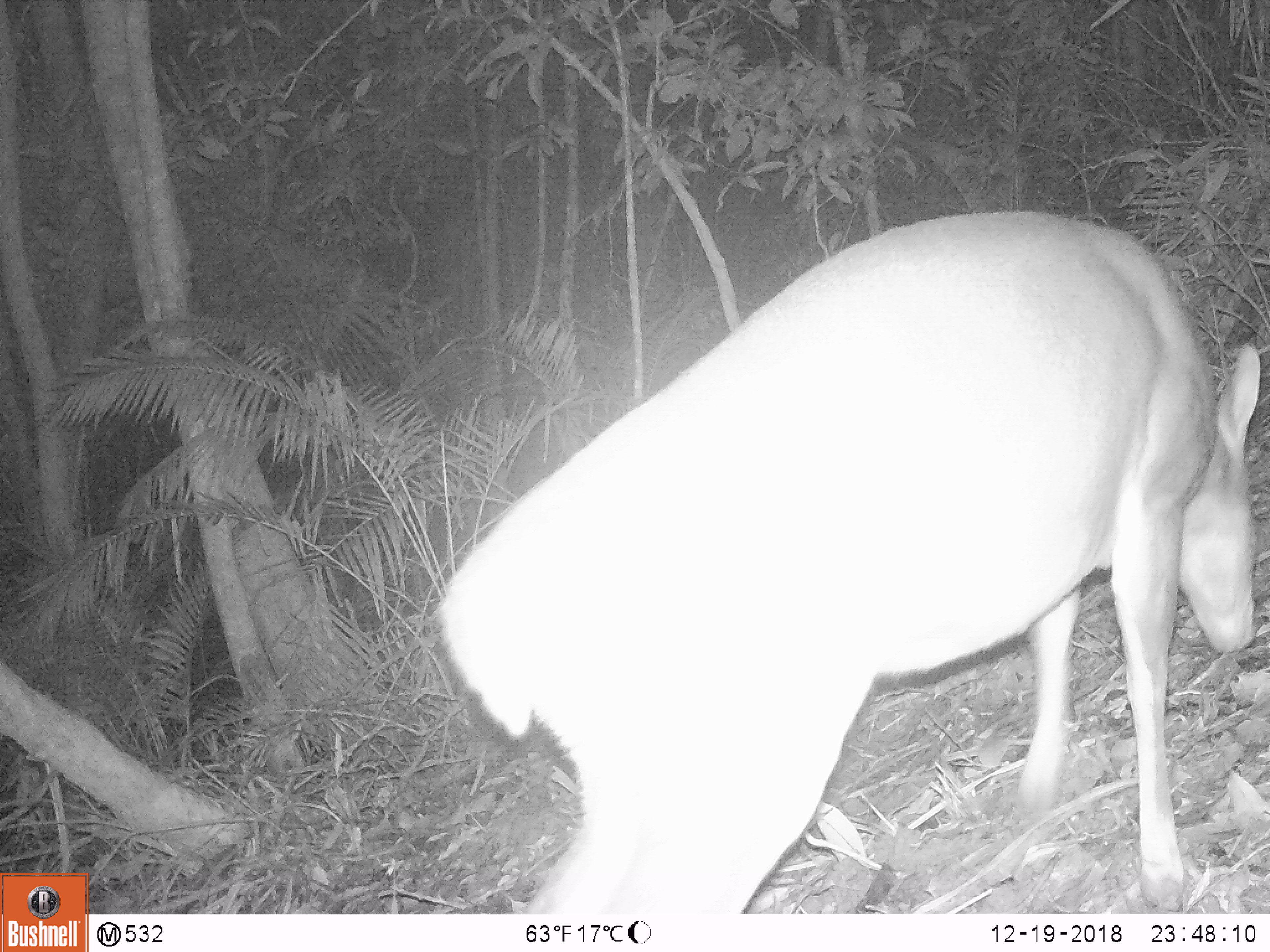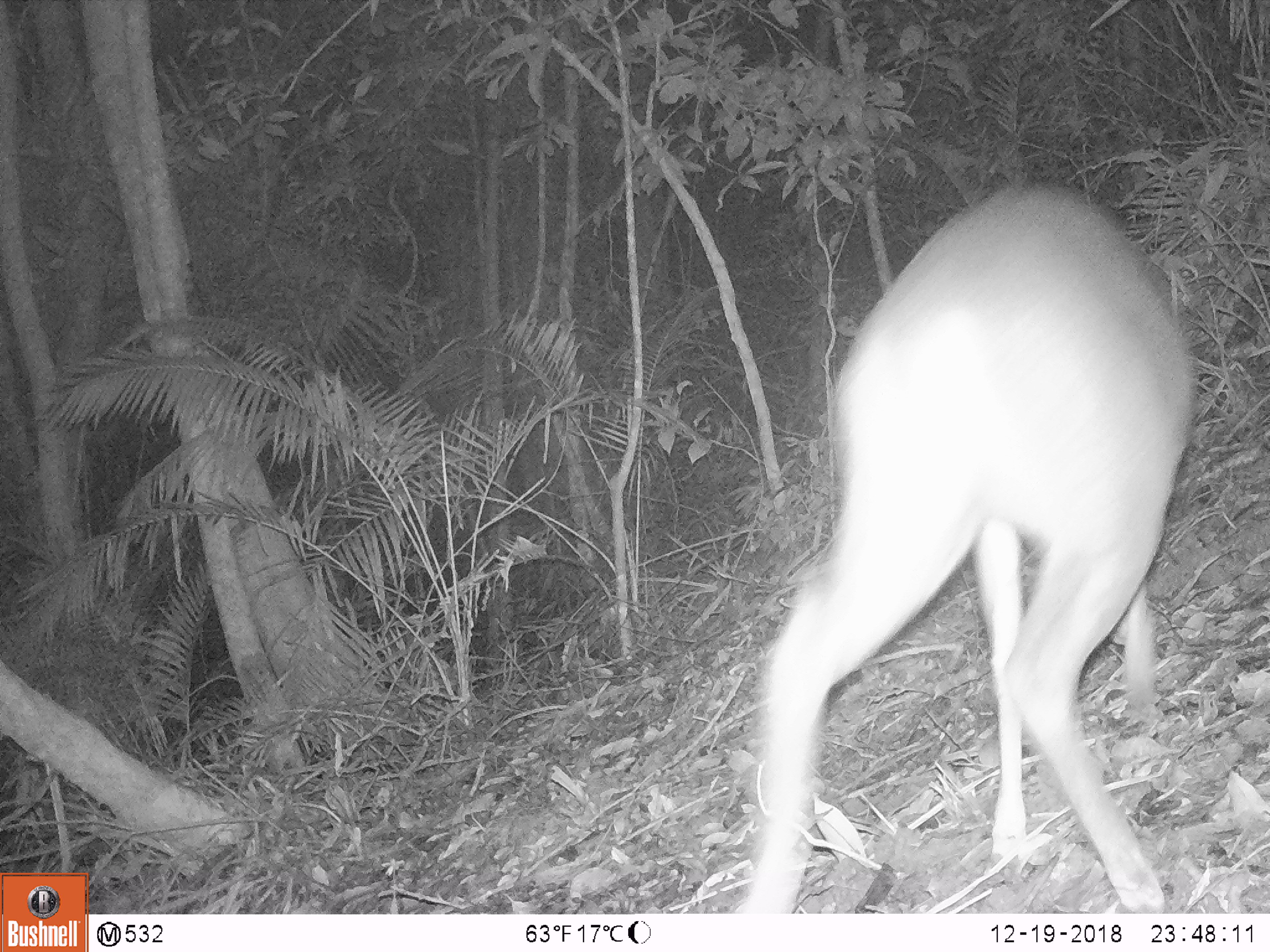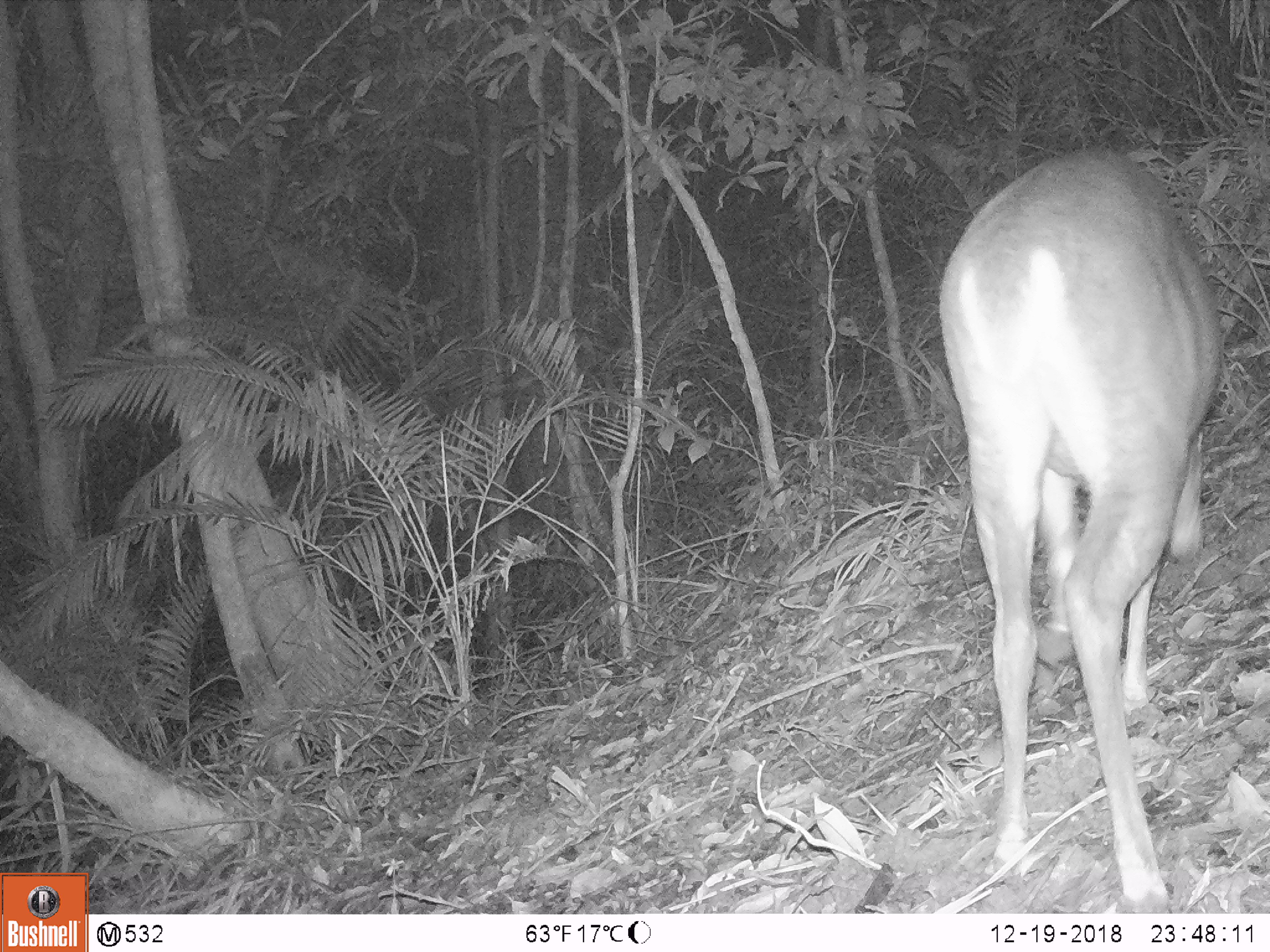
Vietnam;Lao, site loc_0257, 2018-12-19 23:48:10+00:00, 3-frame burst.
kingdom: Animalia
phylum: Chordata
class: Mammalia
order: Artiodactyla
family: Cervidae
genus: Muntiacus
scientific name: Muntiacus vuquangensis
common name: large-antlered muntjac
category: large antlered muntjac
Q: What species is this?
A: Large antlered muntjac (large-antlered muntjac) (Muntiacus vuquangensis).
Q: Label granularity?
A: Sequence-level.